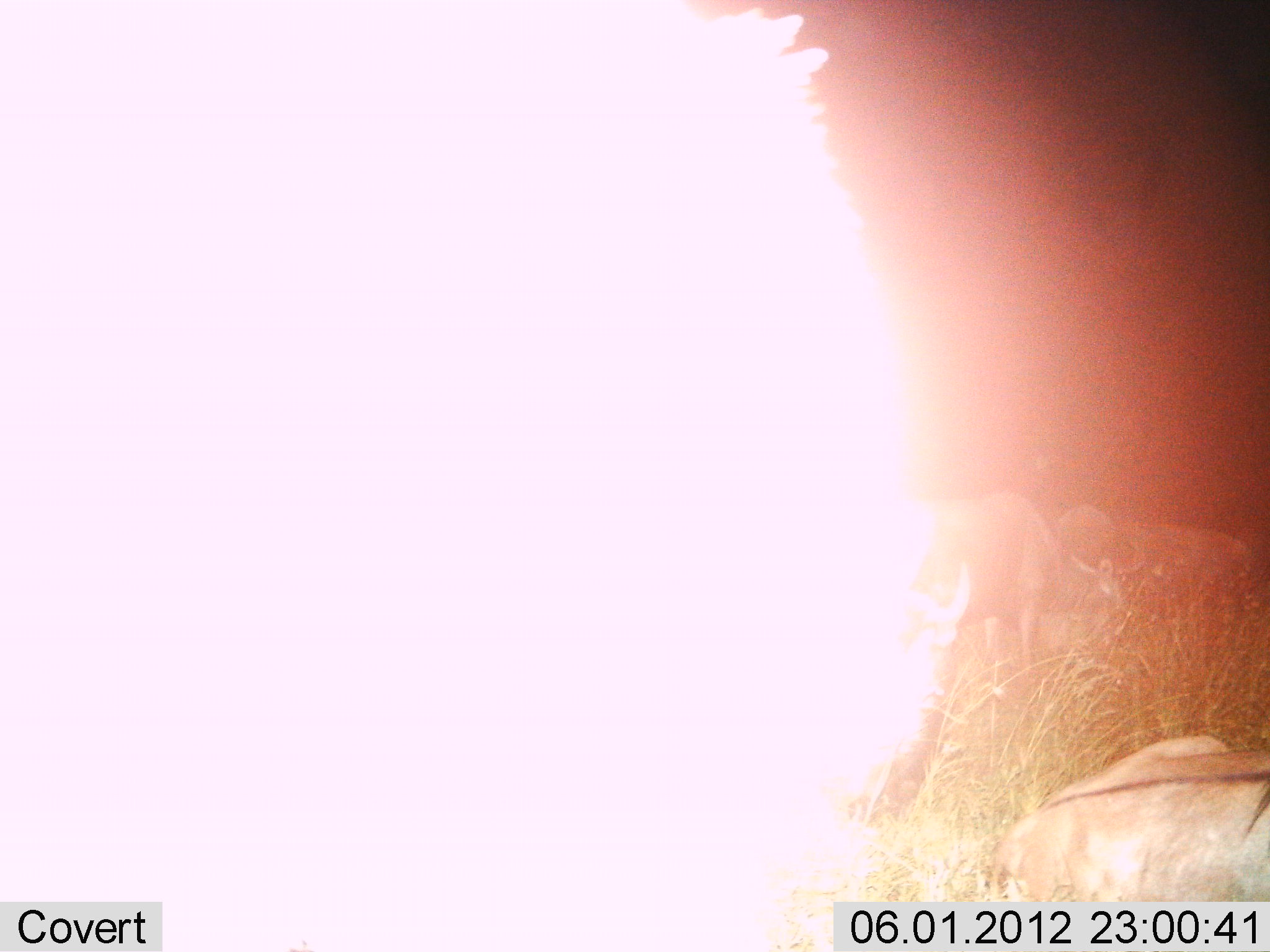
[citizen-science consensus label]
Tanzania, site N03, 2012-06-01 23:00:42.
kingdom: Animalia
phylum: Chordata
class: Mammalia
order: Artiodactyla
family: Bovidae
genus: Connochaetes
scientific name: Connochaetes taurinus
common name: blue wildebeest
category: wildebeest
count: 4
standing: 70%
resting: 90%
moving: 10%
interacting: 0%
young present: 0%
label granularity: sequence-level